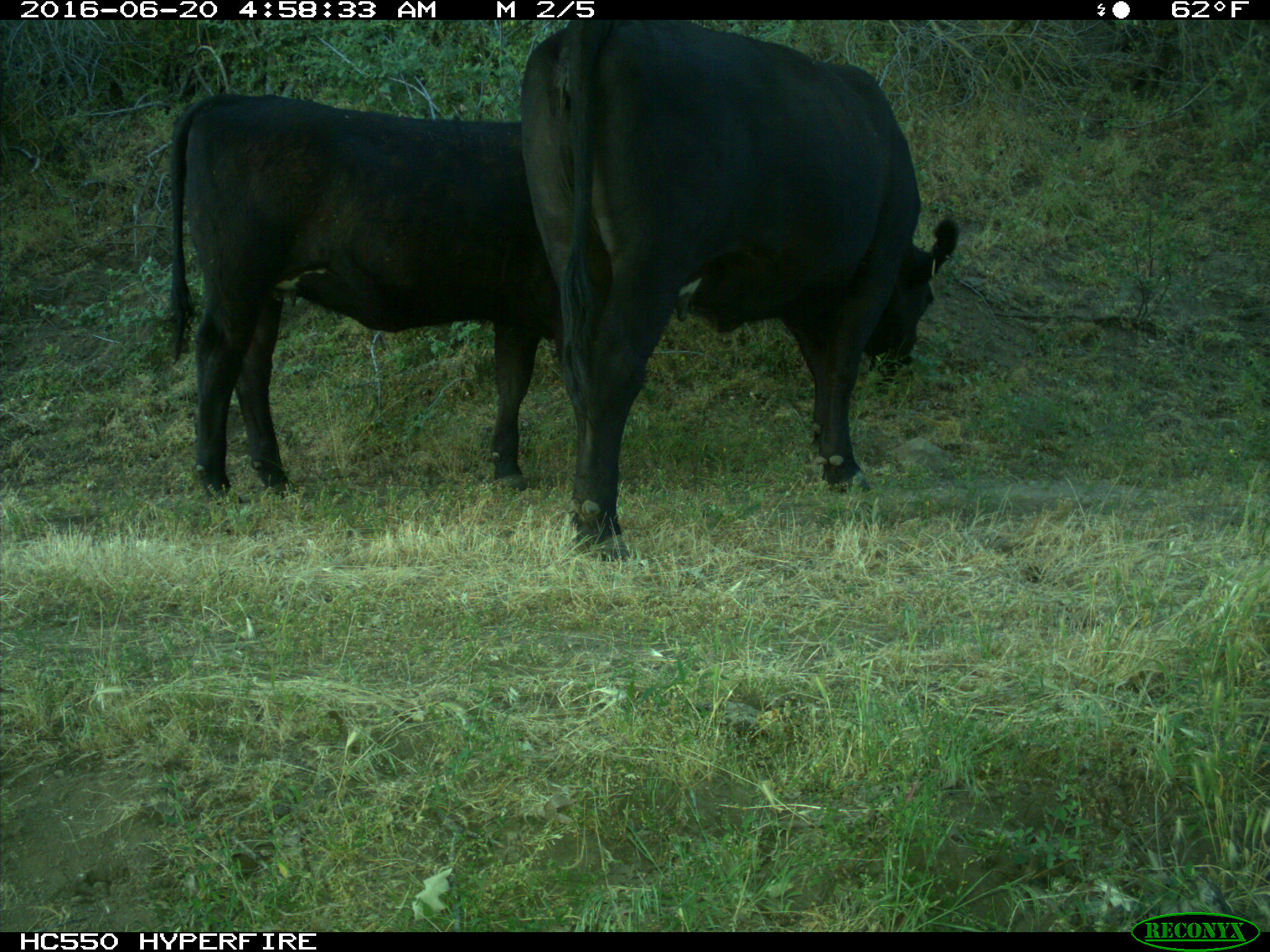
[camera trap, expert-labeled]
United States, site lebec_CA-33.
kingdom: Animalia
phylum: Chordata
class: Mammalia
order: Artiodactyla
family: Bovidae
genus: Bos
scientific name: Bos taurus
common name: domestic cow